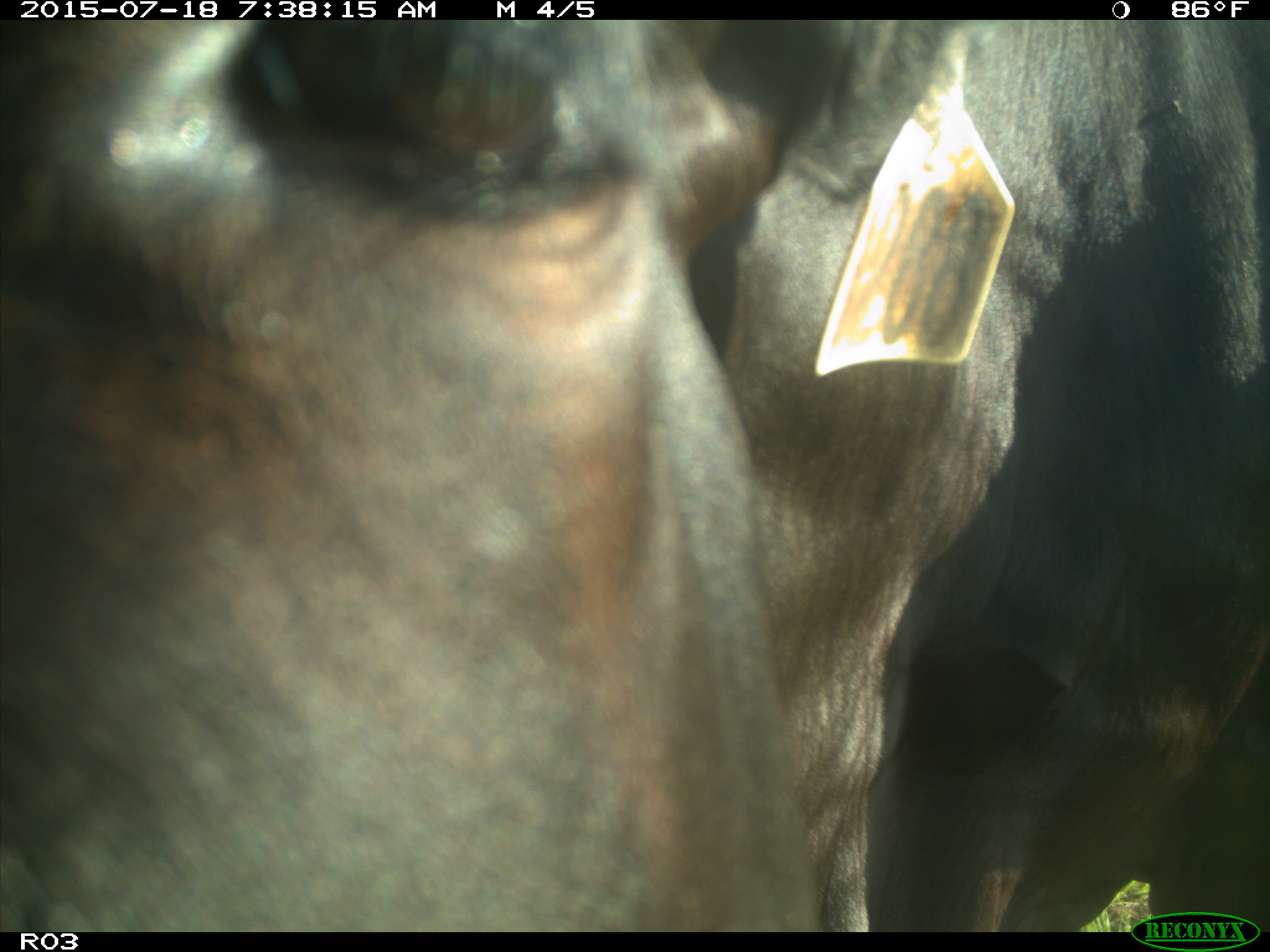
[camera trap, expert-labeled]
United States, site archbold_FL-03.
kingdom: Animalia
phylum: Chordata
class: Mammalia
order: Artiodactyla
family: Bovidae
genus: Bos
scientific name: Bos taurus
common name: domestic cow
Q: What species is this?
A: Bos taurus (domestic cow).